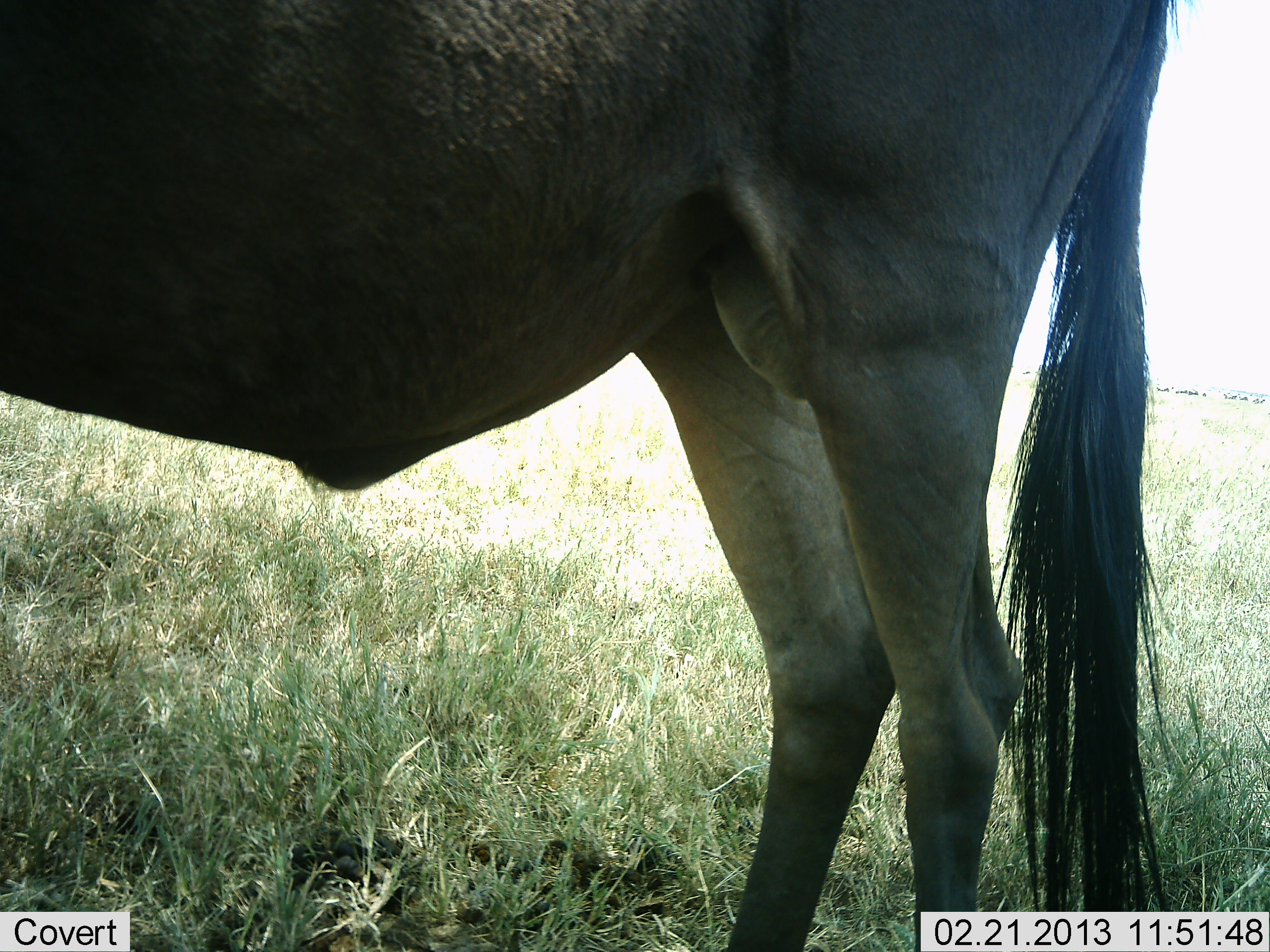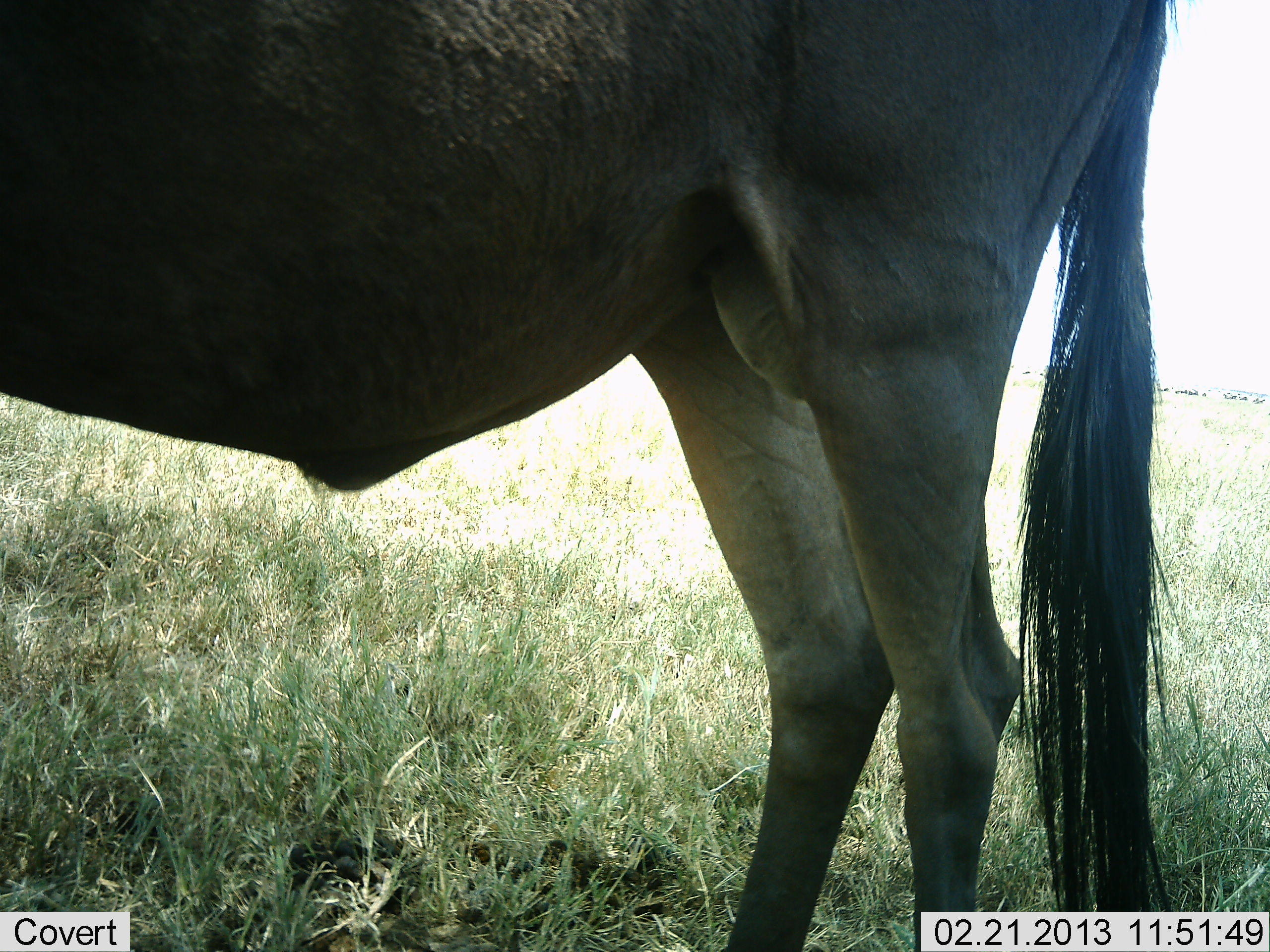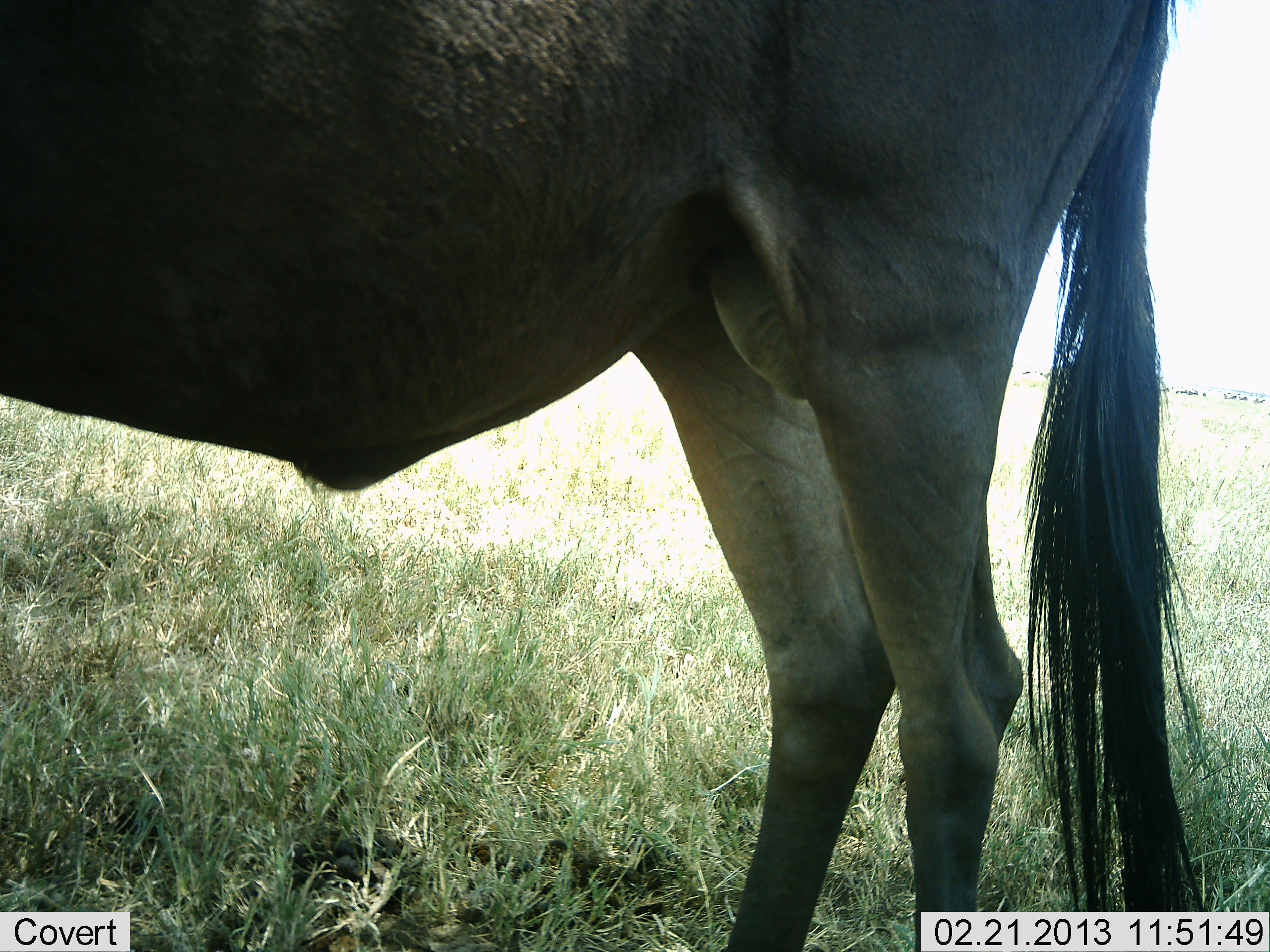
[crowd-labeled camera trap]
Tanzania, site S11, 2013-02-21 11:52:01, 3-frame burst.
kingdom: Animalia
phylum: Chordata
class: Mammalia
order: Artiodactyla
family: Bovidae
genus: Connochaetes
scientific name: Connochaetes taurinus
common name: blue wildebeest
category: wildebeest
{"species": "wildebeest (blue wildebeest) (Connochaetes taurinus)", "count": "1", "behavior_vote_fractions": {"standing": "93%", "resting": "7%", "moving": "4%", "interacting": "0%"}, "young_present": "0%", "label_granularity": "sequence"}